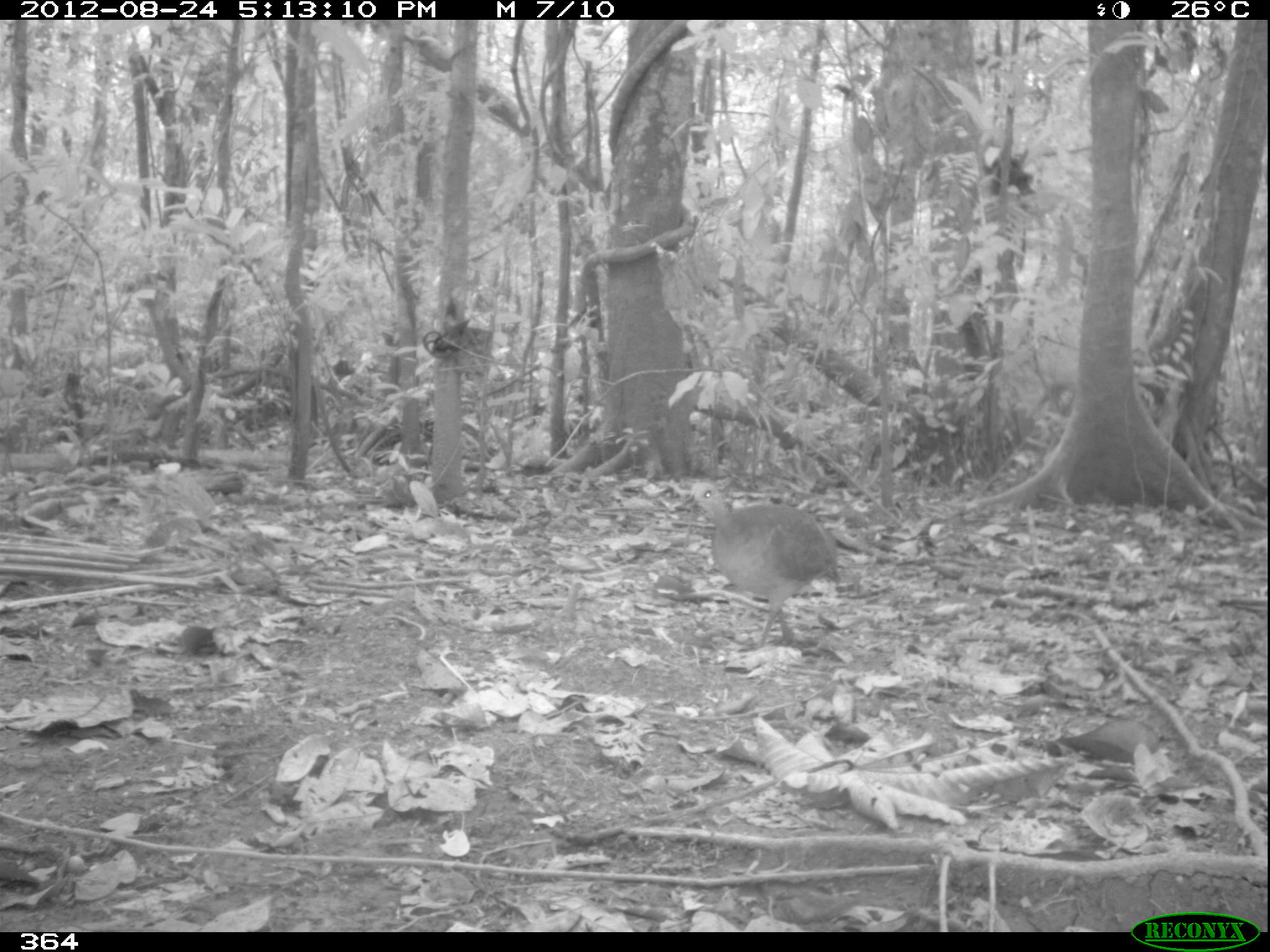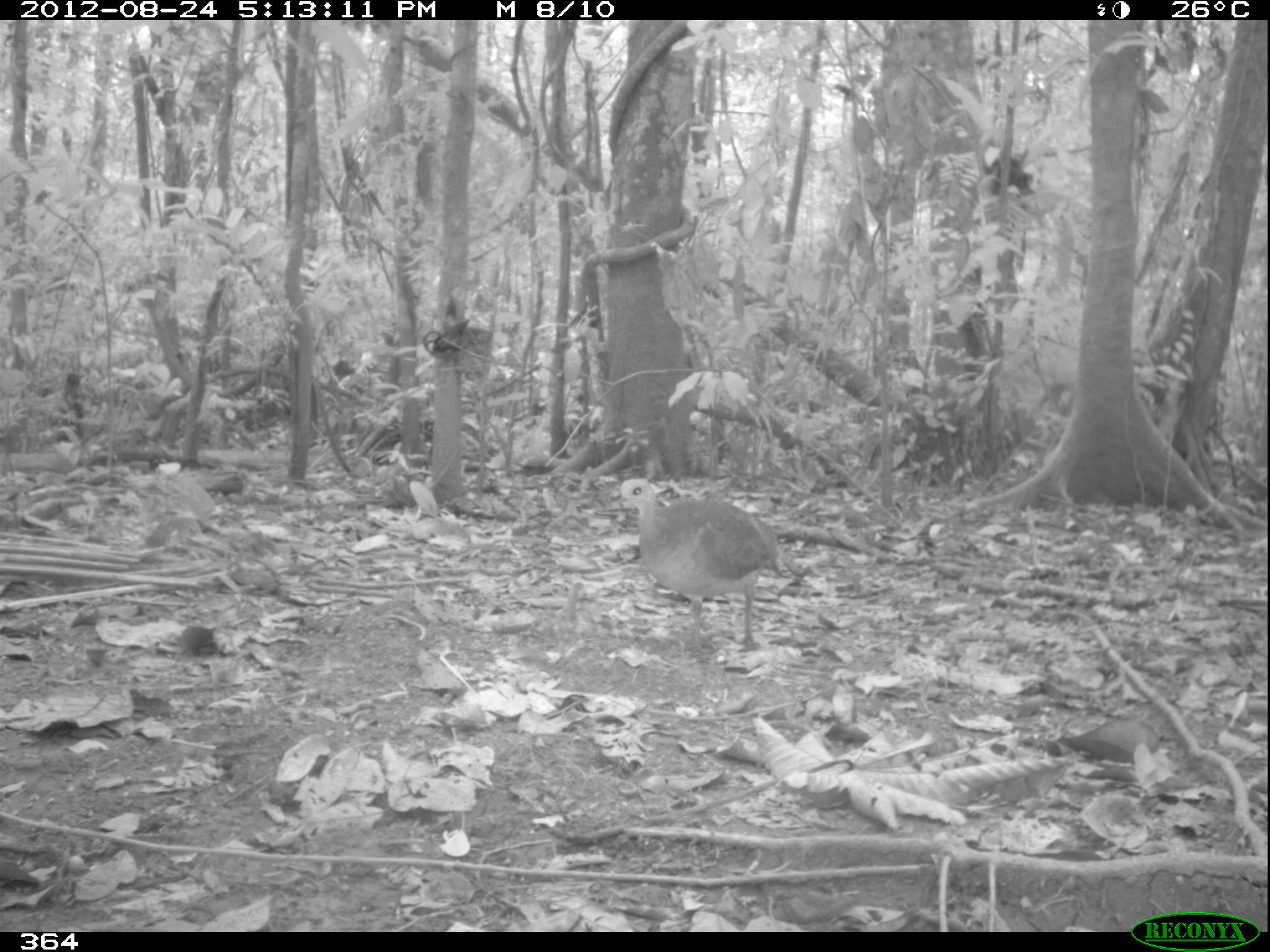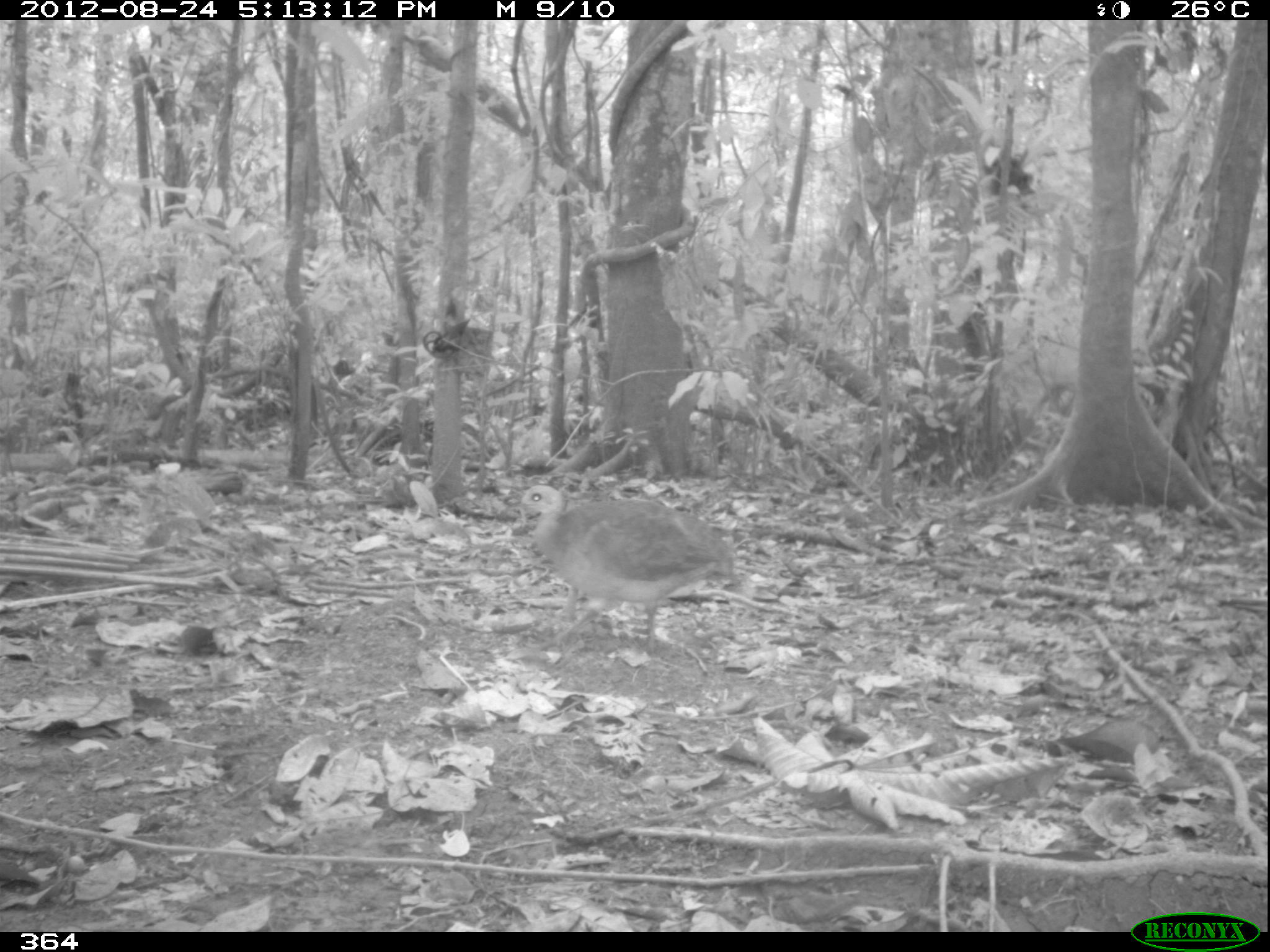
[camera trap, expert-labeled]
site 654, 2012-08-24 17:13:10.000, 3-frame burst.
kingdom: Animalia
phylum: Chordata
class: Aves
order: Galliformes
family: Phasianidae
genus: Alectoris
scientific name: Alectoris rufa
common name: red-legged partridge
Alectoris rufa (red-legged partridge).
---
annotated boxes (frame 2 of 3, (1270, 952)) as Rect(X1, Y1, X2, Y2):
alectoris rufa: Rect(612, 476, 777, 652)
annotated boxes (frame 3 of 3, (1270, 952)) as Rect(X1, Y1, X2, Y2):
alectoris rufa: Rect(509, 482, 736, 654)